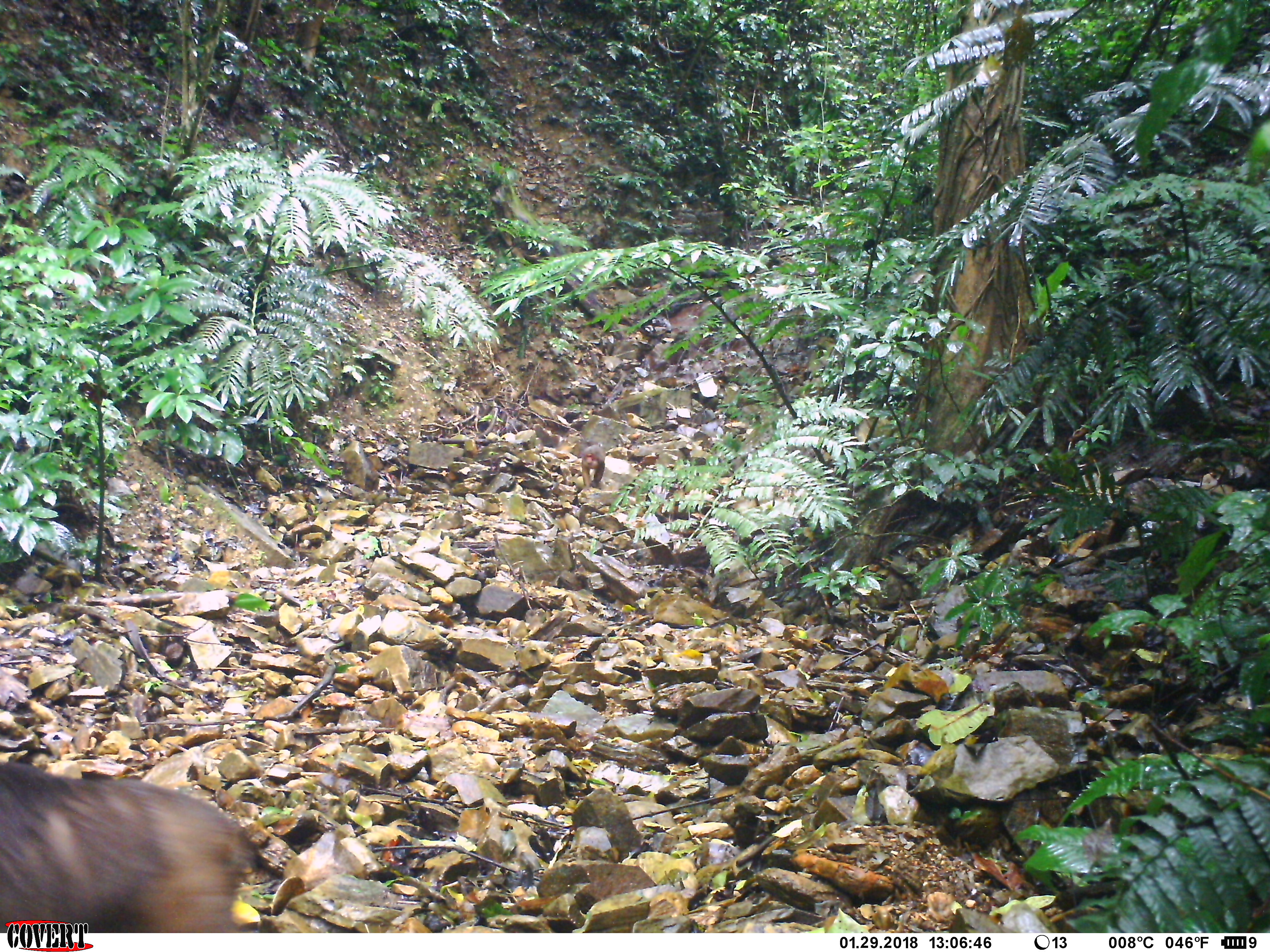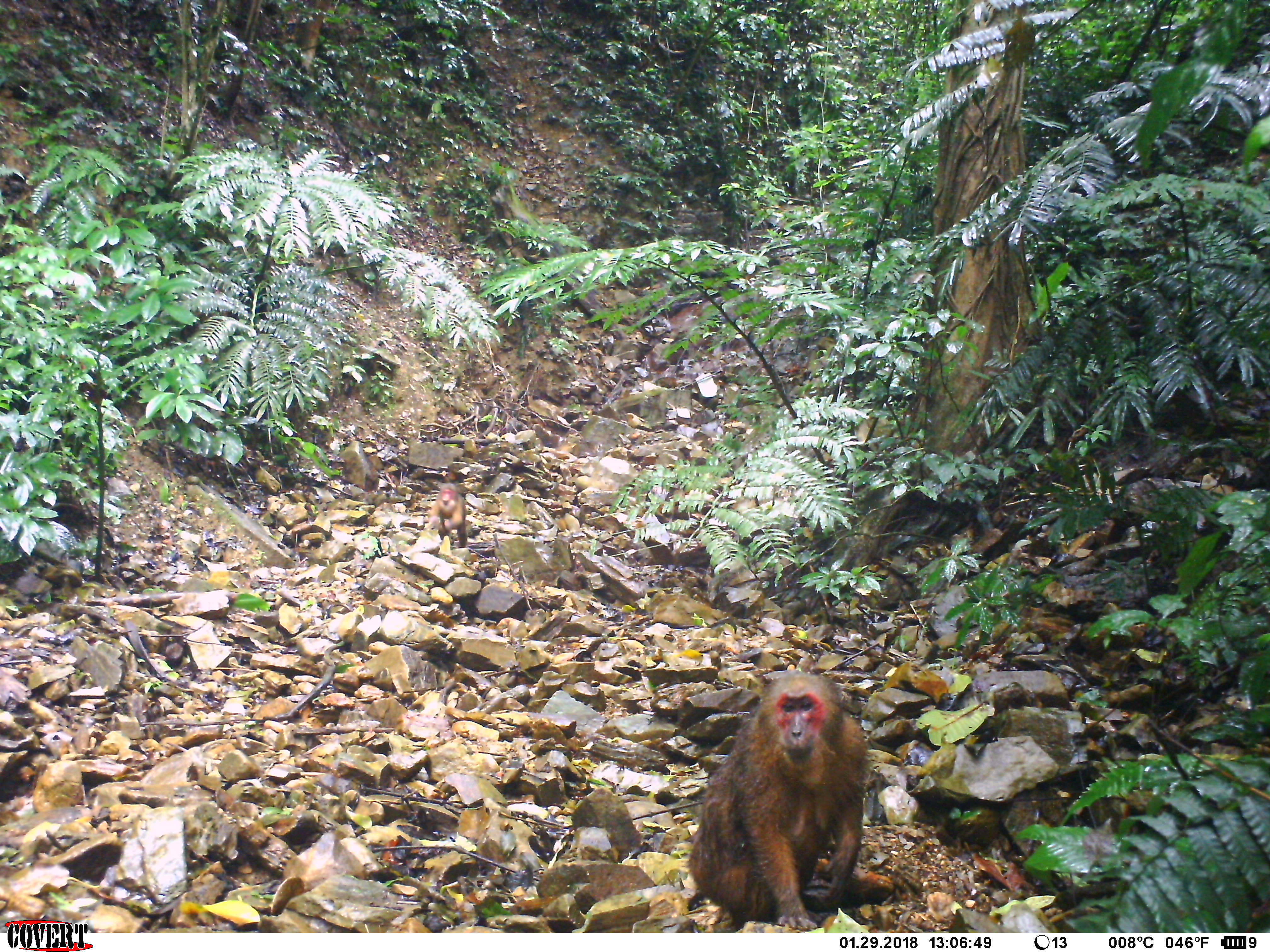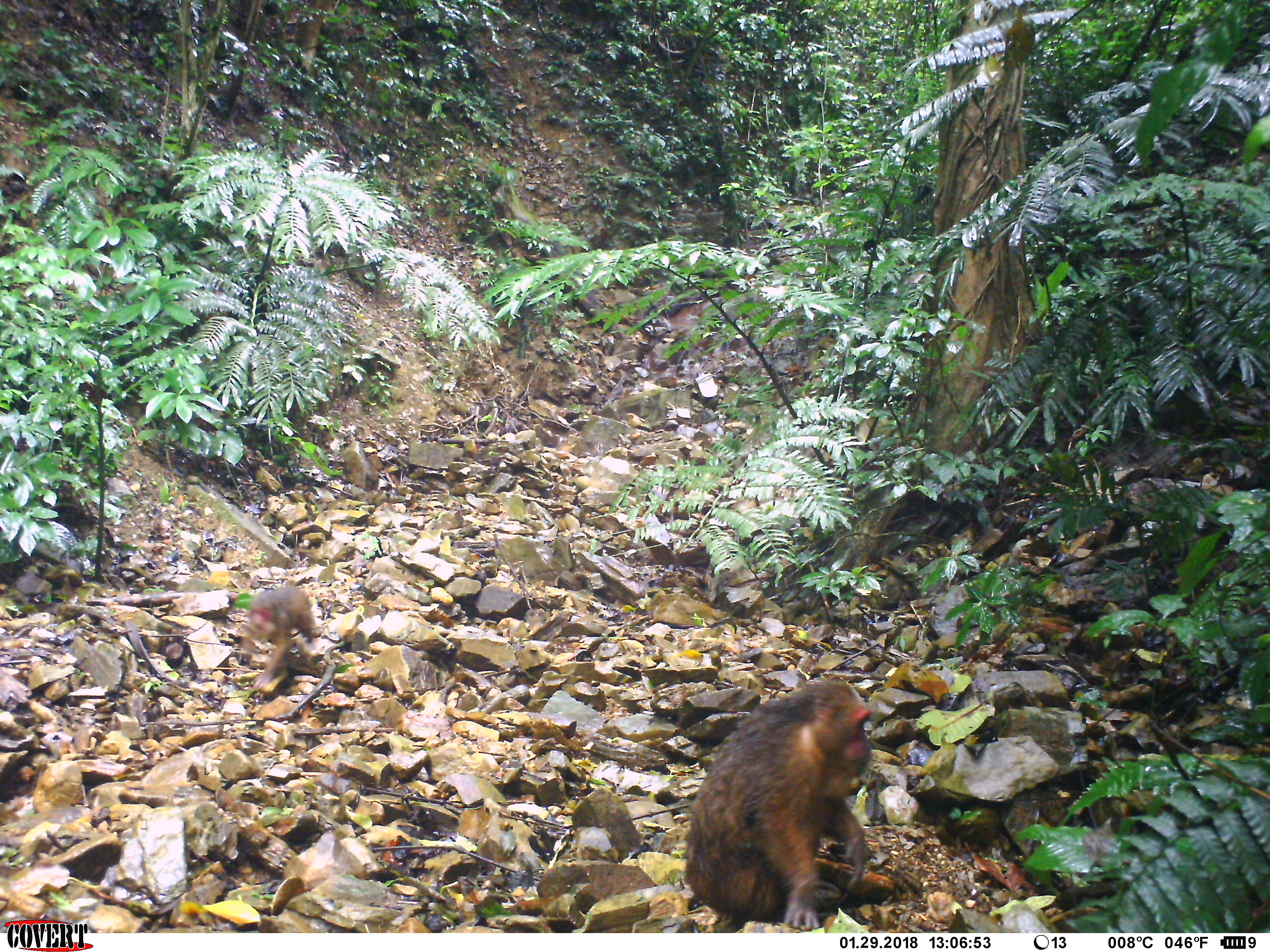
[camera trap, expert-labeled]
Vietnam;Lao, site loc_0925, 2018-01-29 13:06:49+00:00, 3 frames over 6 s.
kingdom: Animalia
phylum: Chordata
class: Mammalia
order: Primates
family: Cercopithecidae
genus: Macaca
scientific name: Macaca arctoides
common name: stump-tailed macaque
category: stump tailed macaque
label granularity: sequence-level